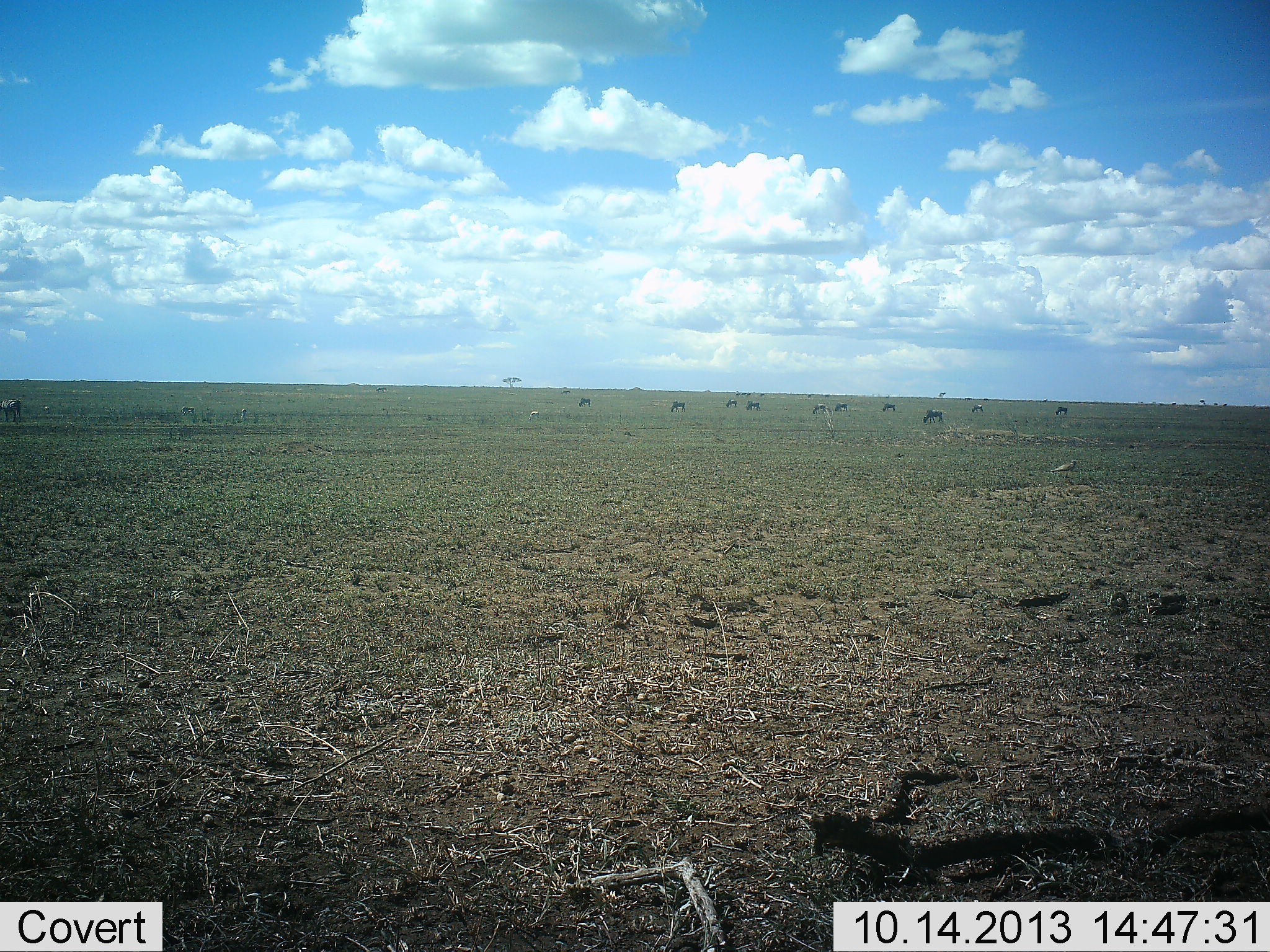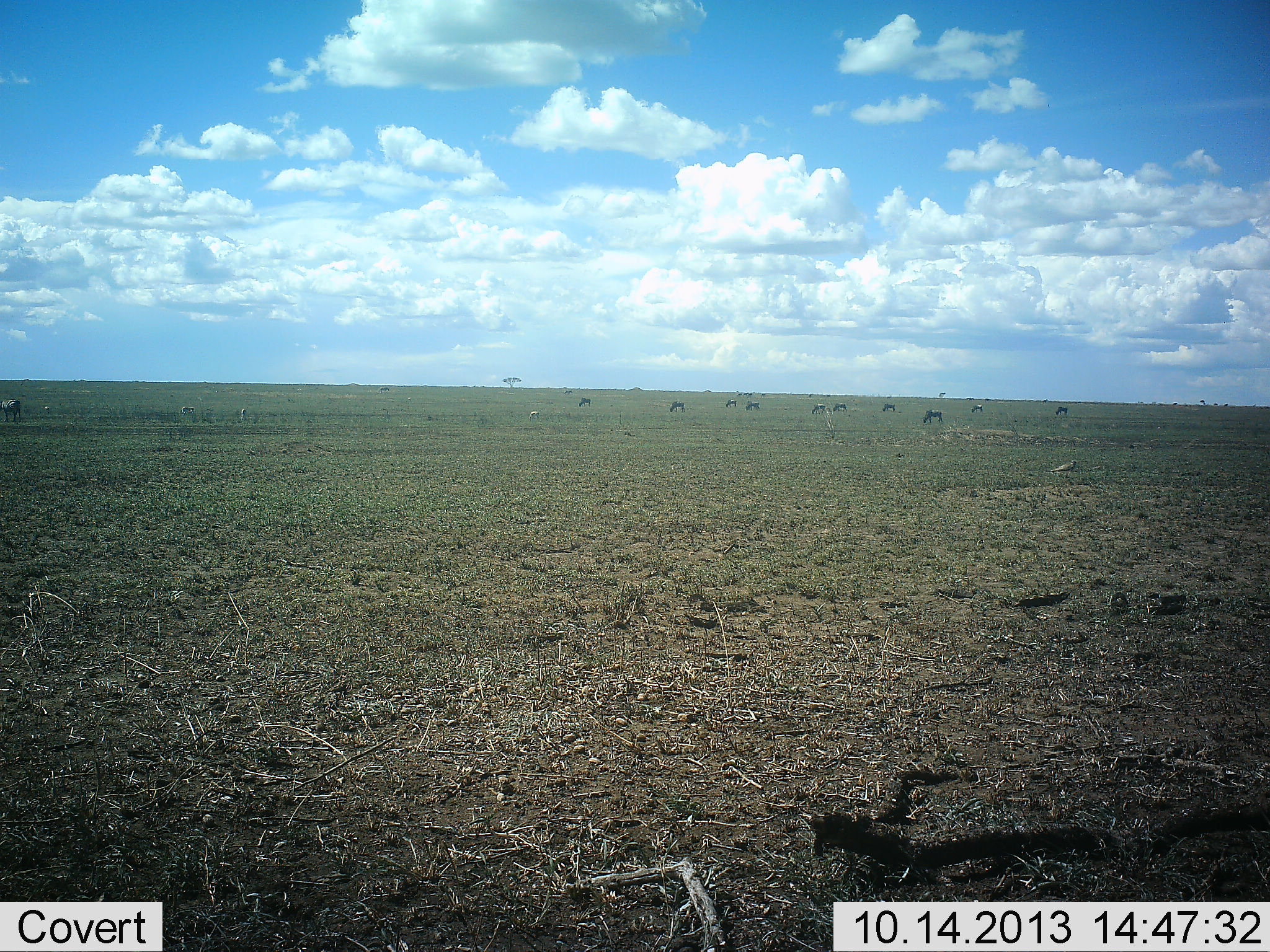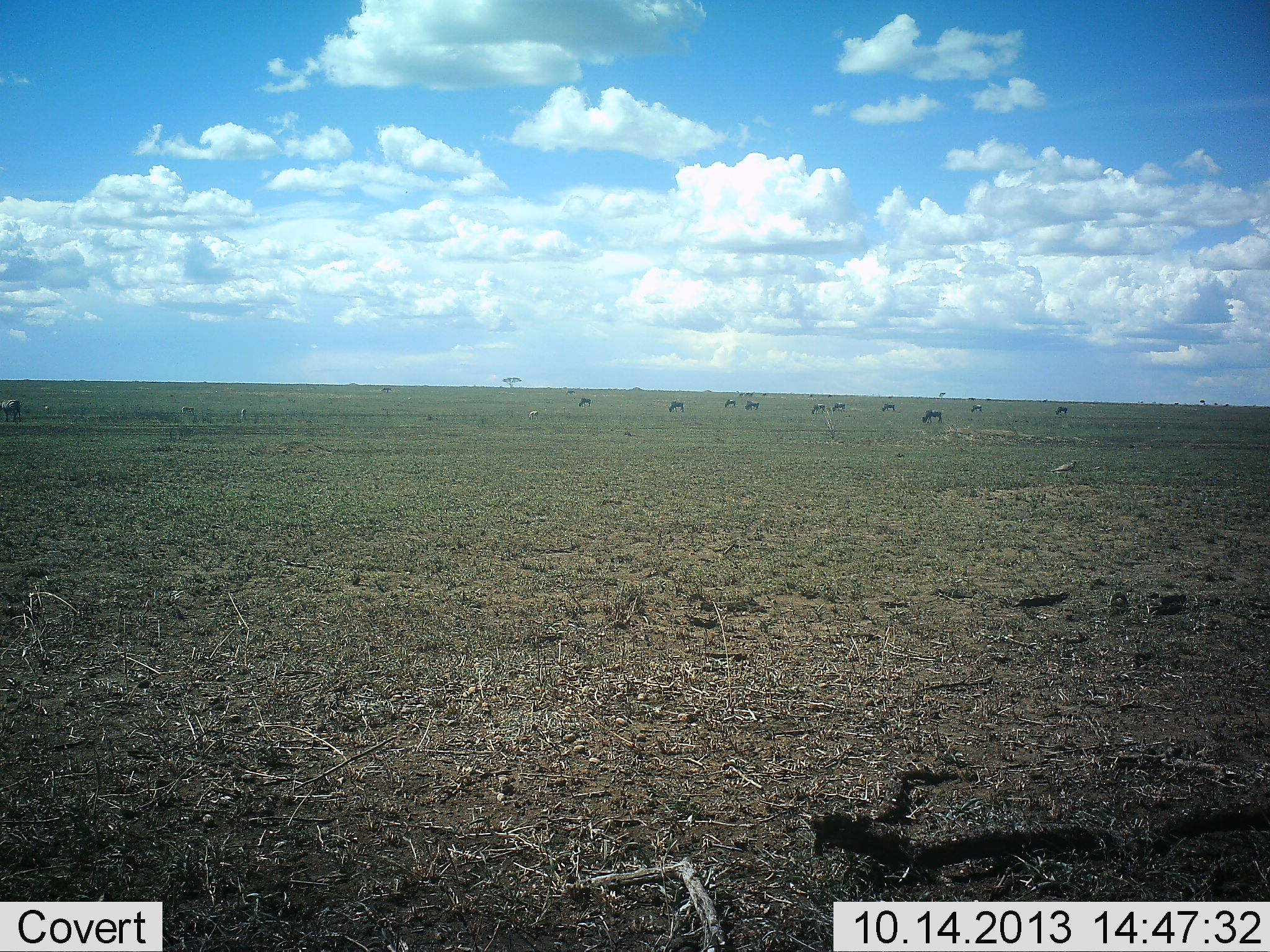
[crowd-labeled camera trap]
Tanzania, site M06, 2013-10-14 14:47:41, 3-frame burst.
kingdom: Animalia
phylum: Chordata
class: Mammalia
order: Artiodactyla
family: Bovidae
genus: Connochaetes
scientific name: Connochaetes taurinus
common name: blue wildebeest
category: wildebeest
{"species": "wildebeest (blue wildebeest) (Connochaetes taurinus)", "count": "11-50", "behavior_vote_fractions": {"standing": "40%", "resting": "10%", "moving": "50%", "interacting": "0%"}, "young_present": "0%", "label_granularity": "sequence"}